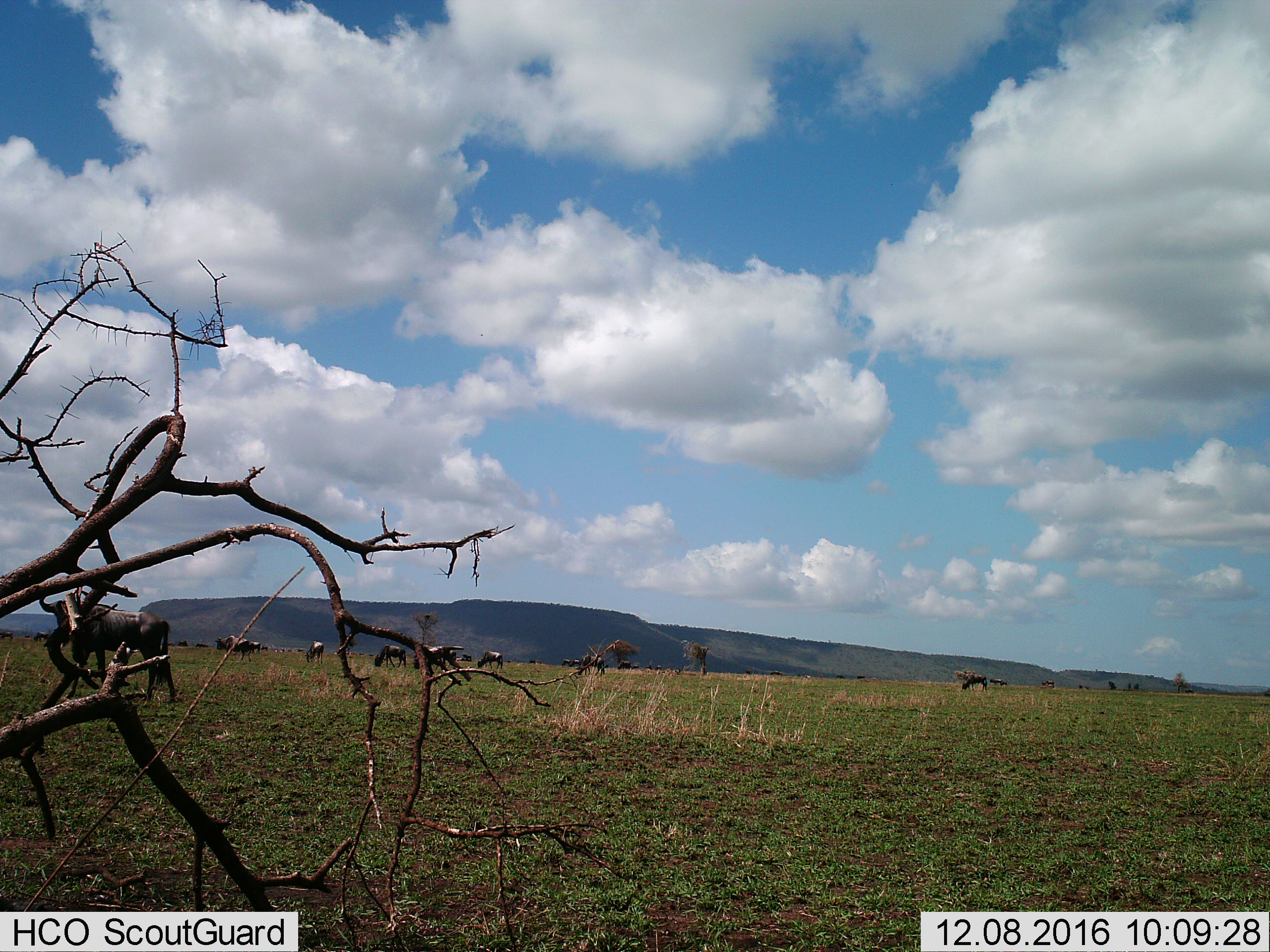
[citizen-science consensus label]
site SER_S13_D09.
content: unidentified animal